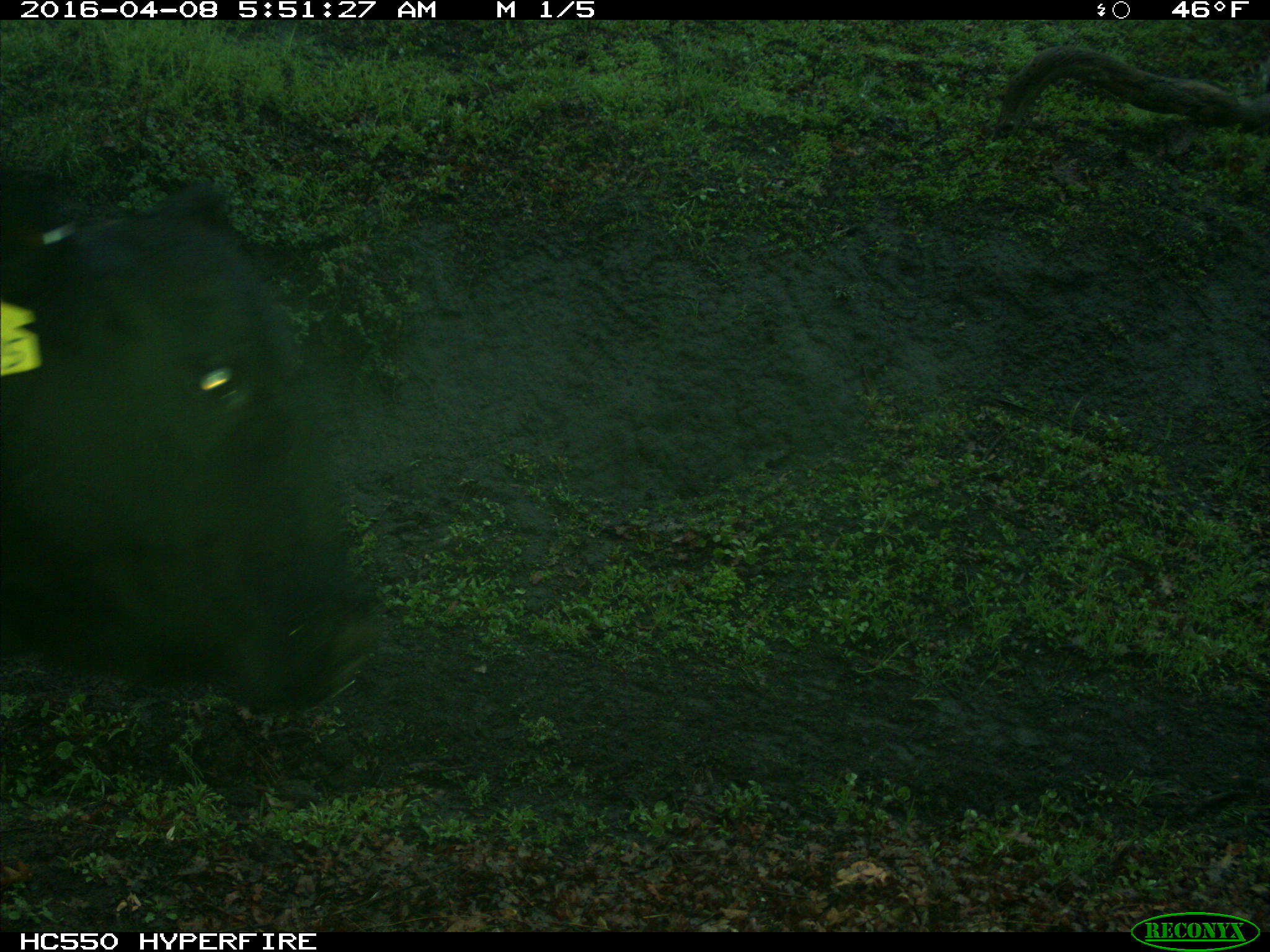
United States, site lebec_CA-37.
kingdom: Animalia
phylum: Chordata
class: Mammalia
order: Artiodactyla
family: Bovidae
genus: Bos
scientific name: Bos taurus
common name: domestic cow